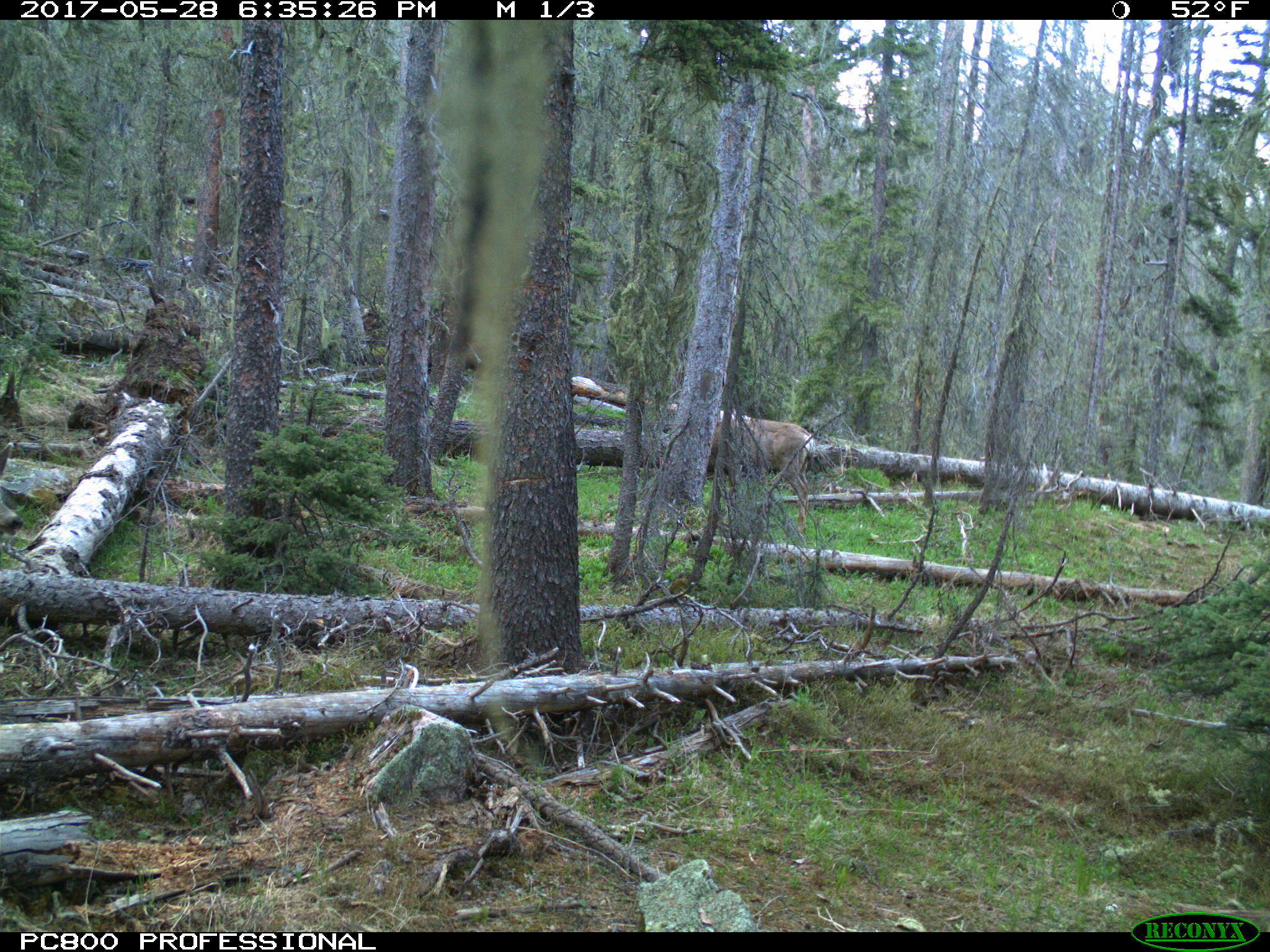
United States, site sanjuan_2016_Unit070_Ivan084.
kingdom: Animalia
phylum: Chordata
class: Mammalia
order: Artiodactyla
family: Cervidae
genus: Odocoileus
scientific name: Odocoileus hemionus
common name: mule deer